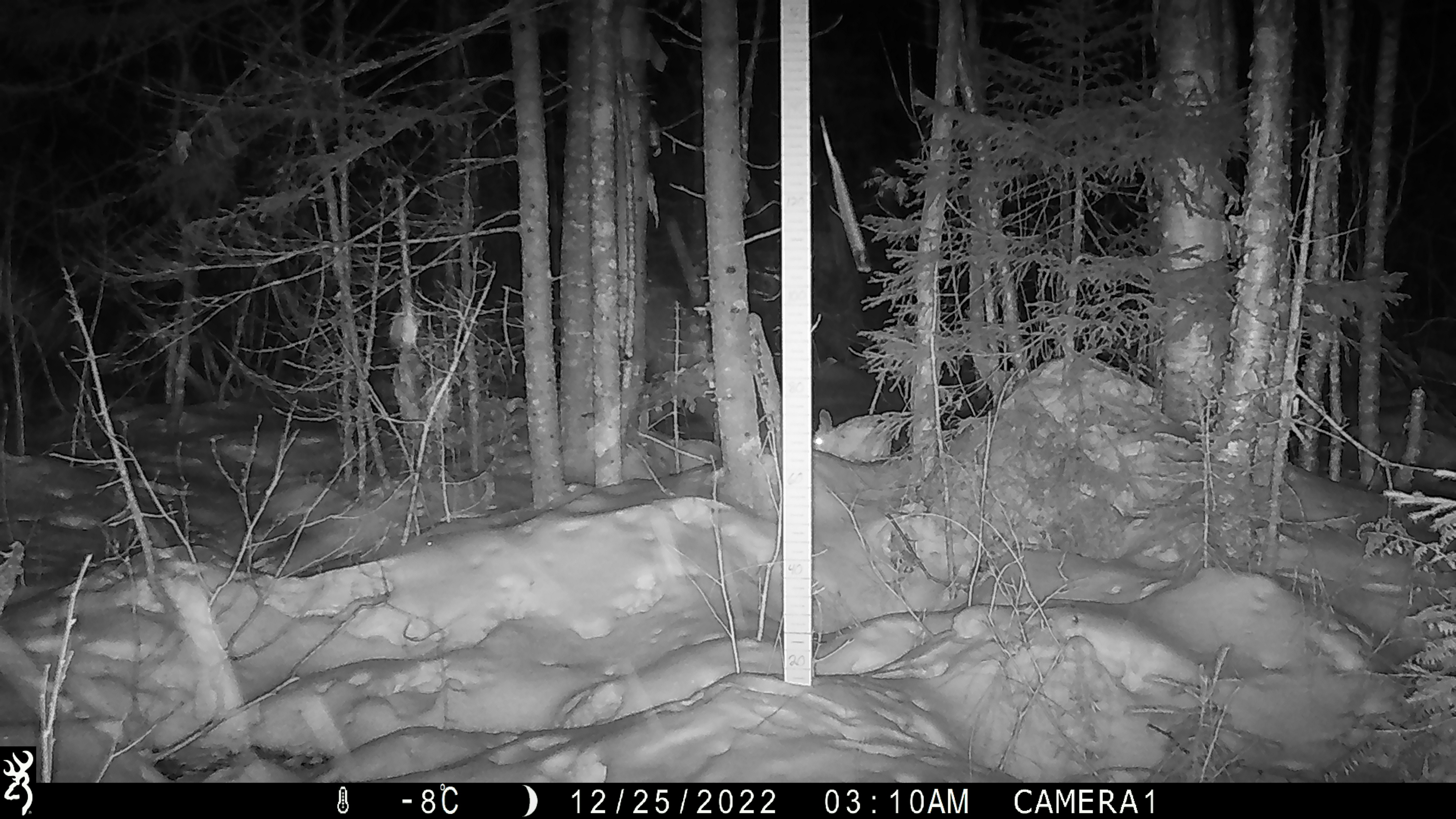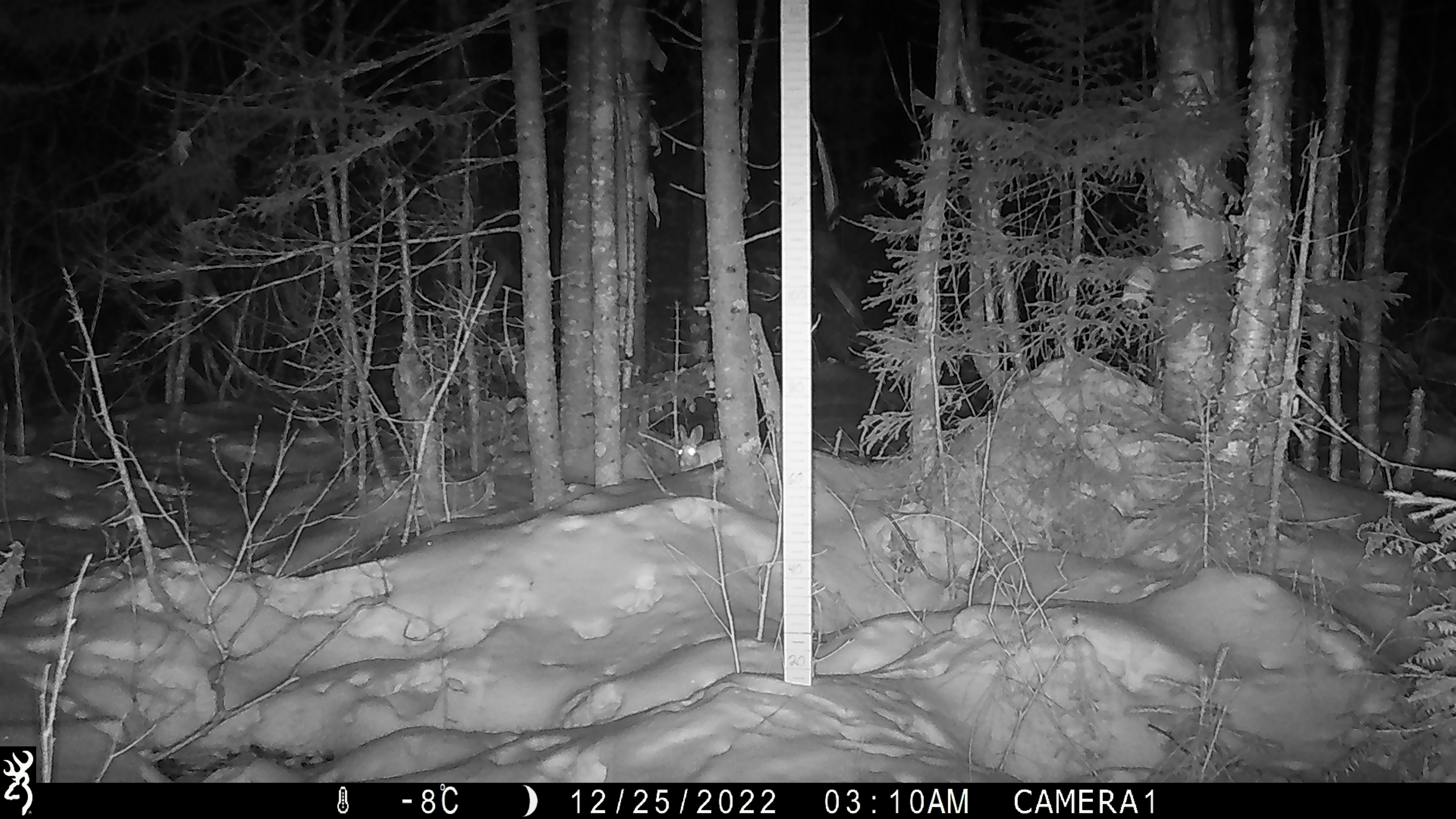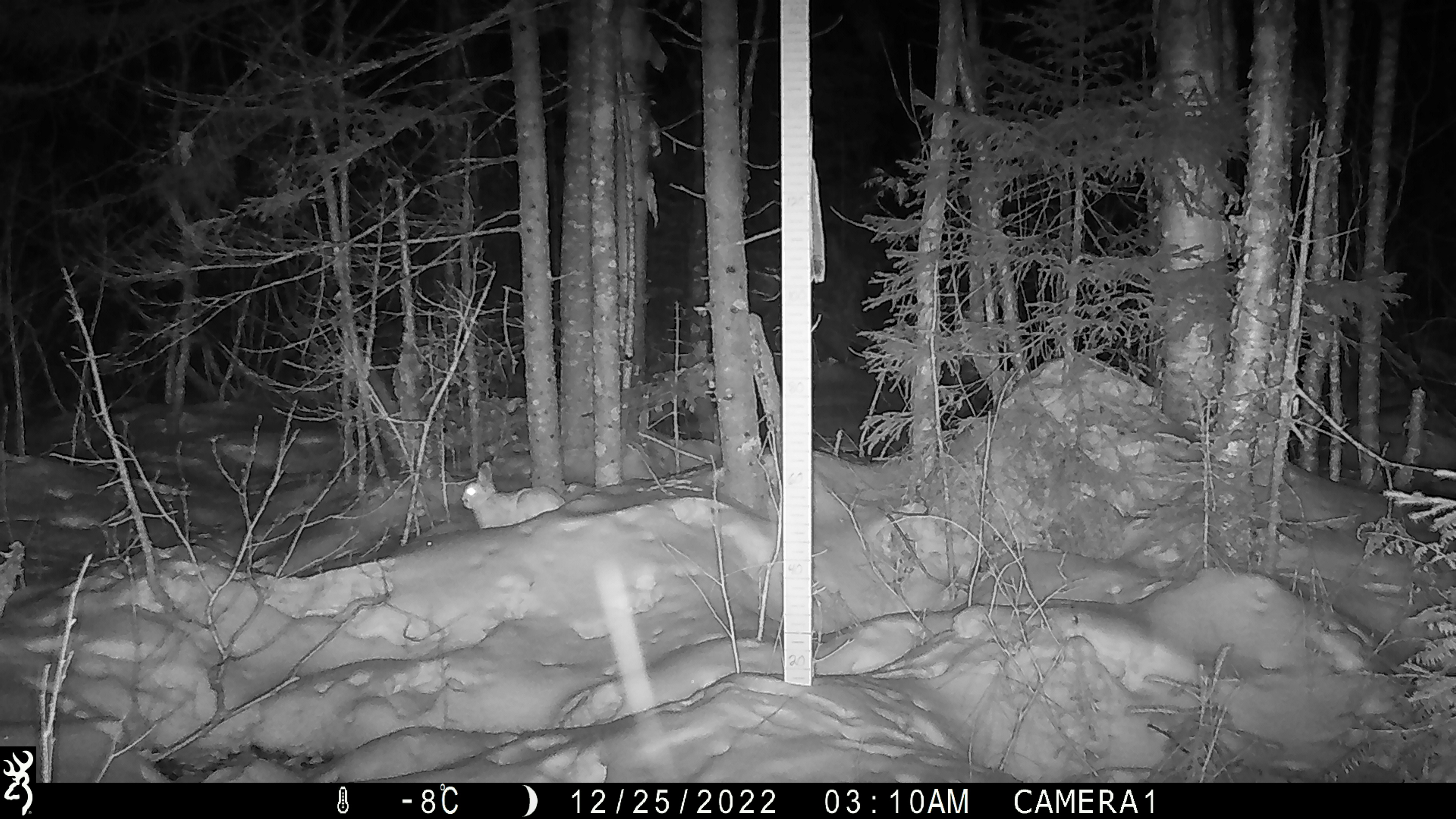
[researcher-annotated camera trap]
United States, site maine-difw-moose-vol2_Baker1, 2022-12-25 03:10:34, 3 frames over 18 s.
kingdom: Animalia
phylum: Chordata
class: Mammalia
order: Lagomorpha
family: Leporidae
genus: Lepus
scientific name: Lepus americanus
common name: snowshoe hare